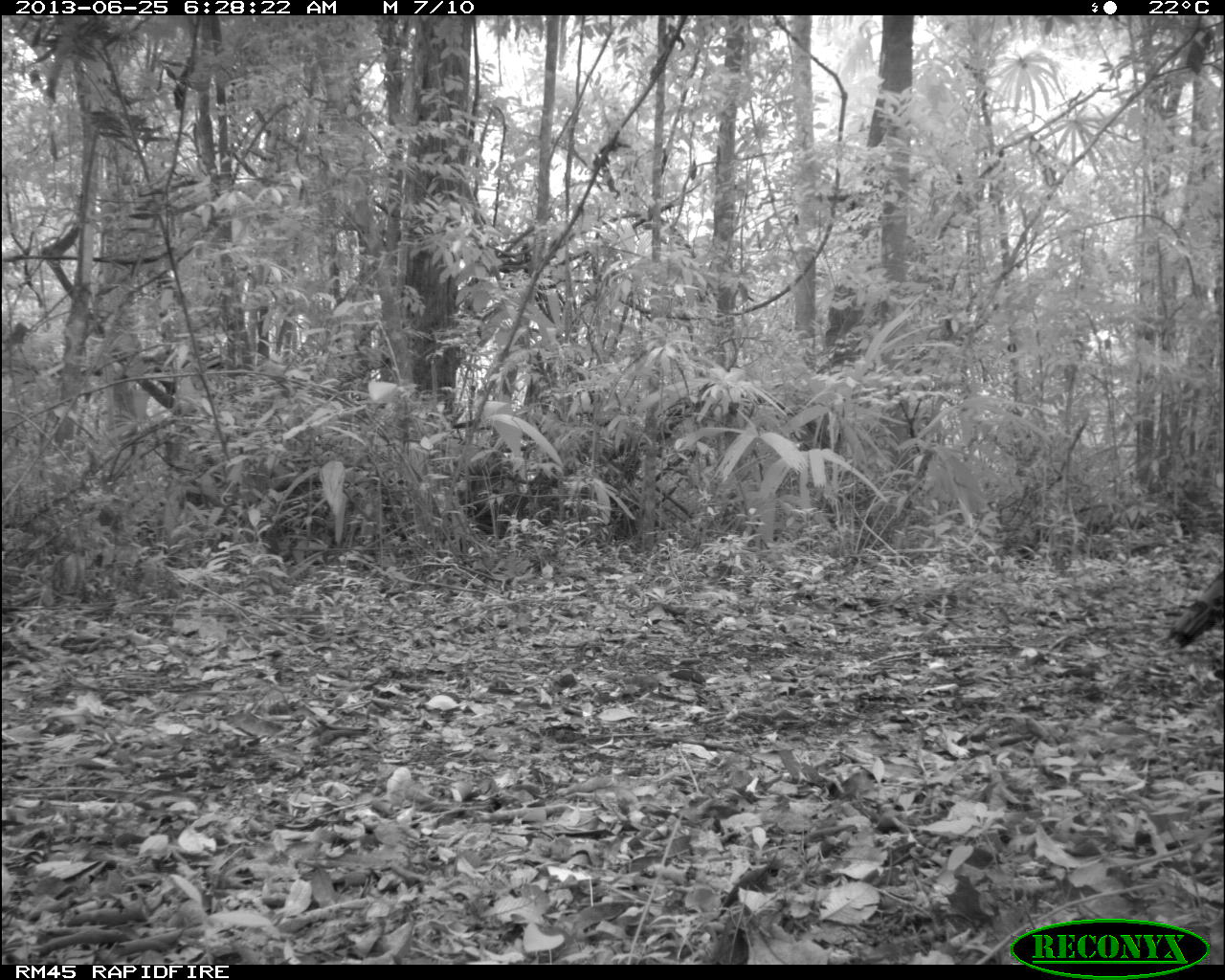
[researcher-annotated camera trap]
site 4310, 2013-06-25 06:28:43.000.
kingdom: Animalia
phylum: Chordata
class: Aves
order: Galliformes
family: Phasianidae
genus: Meleagris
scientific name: Meleagris ocellata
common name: ocellated turkey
Meleagris ocellata (ocellated turkey), count 1, sex male.